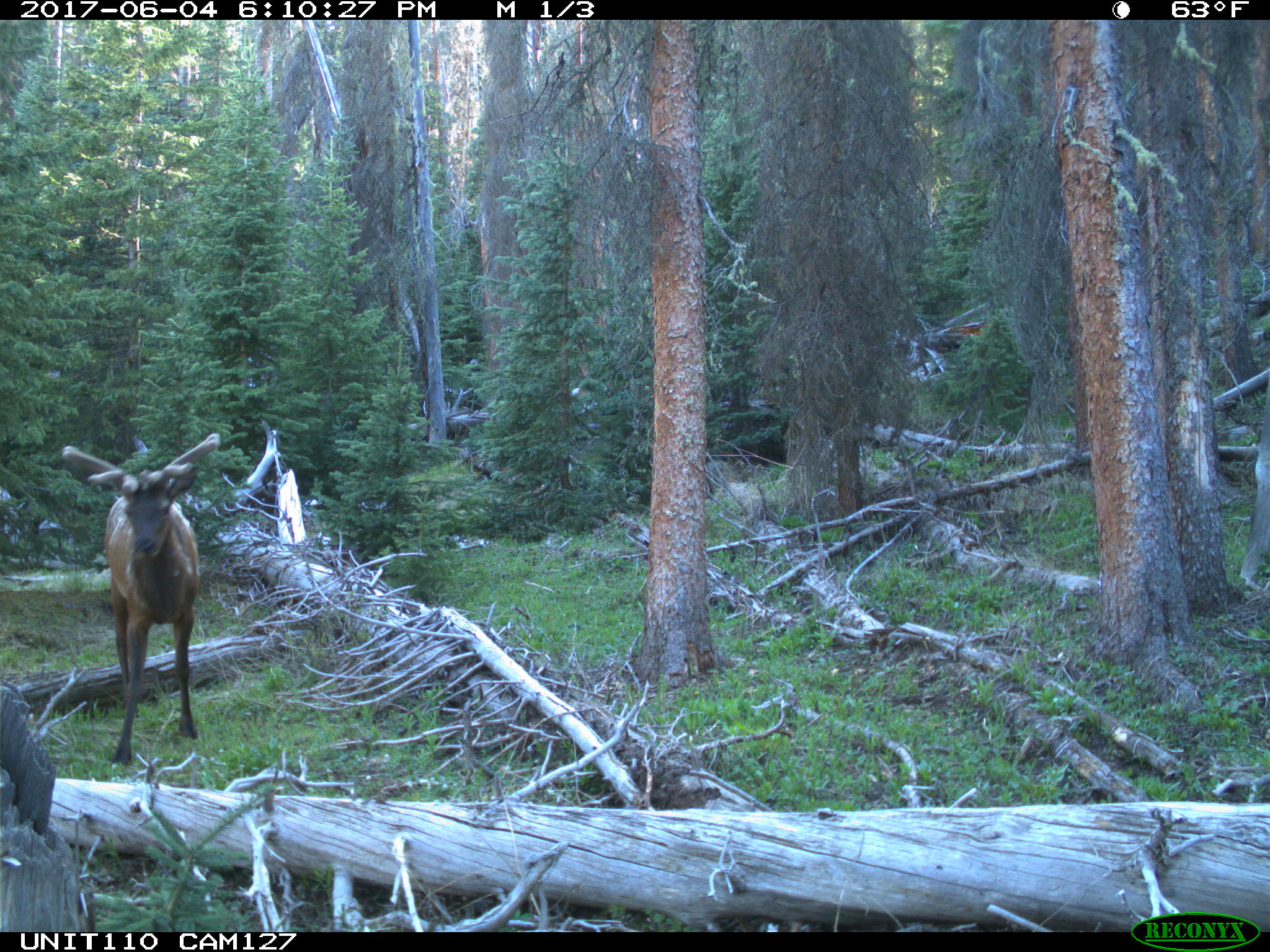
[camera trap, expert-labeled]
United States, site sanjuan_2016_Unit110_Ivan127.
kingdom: Animalia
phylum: Chordata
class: Mammalia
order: Artiodactyla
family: Cervidae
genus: Cervus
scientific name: Cervus elaphus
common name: red deer